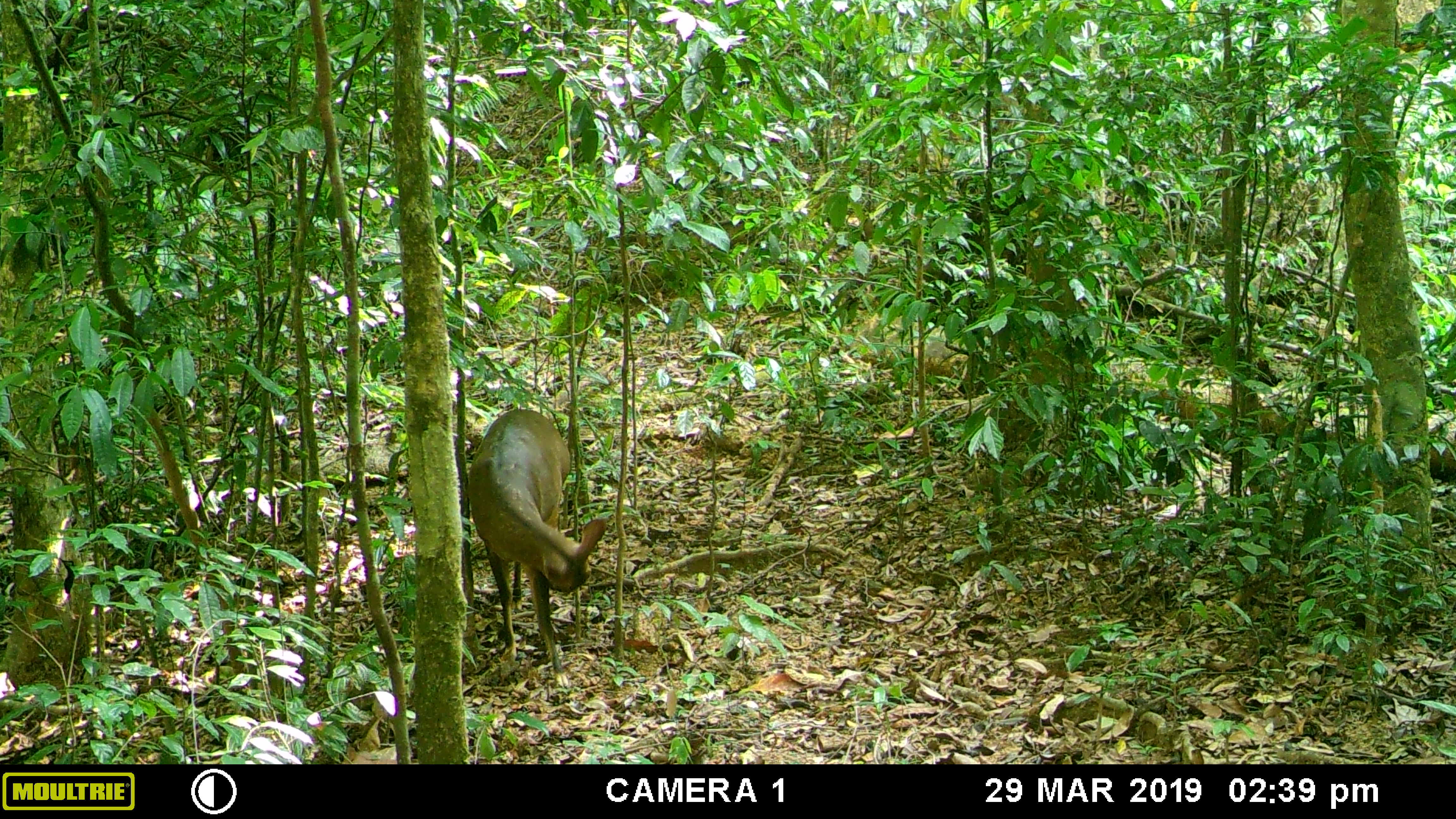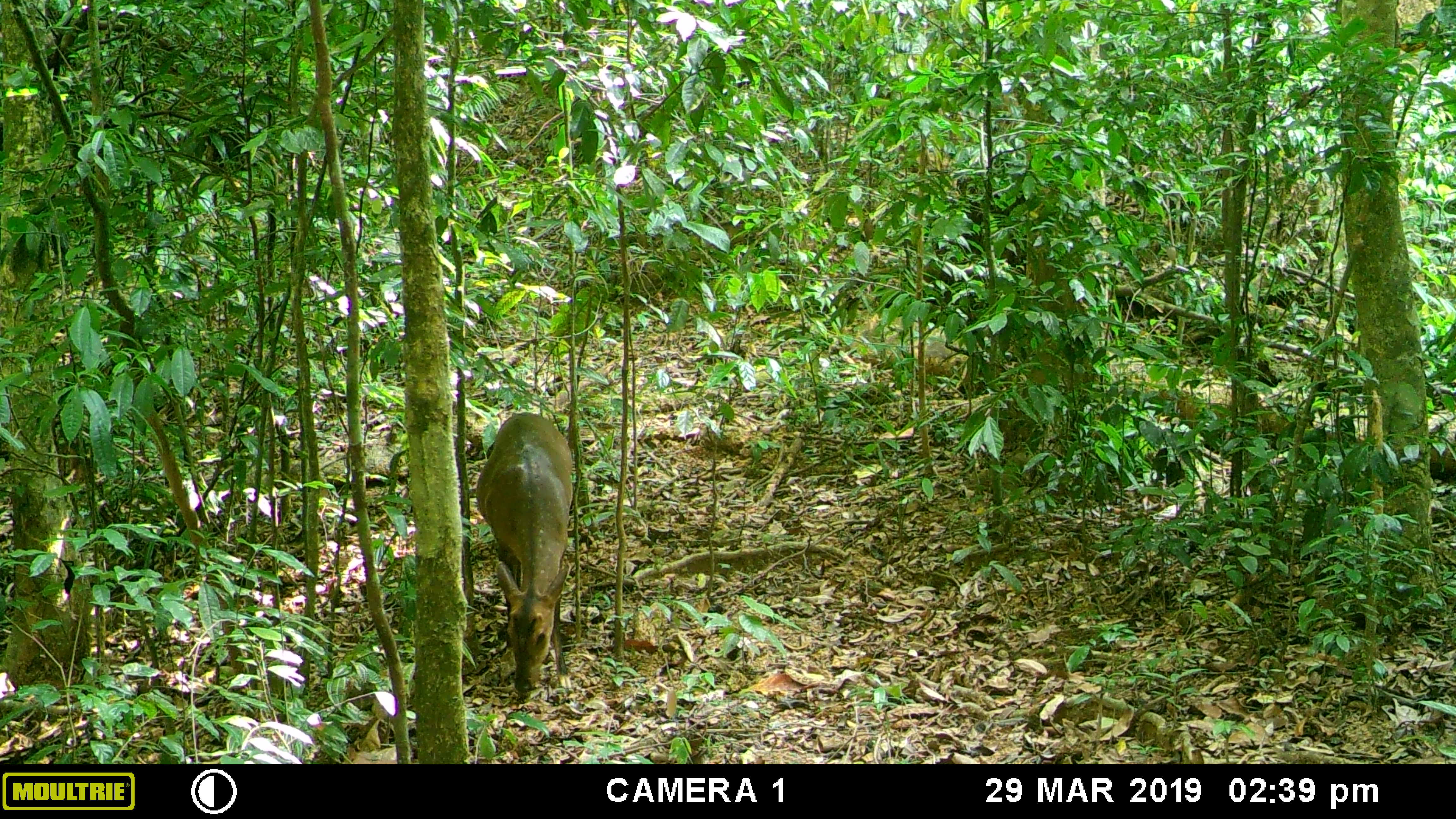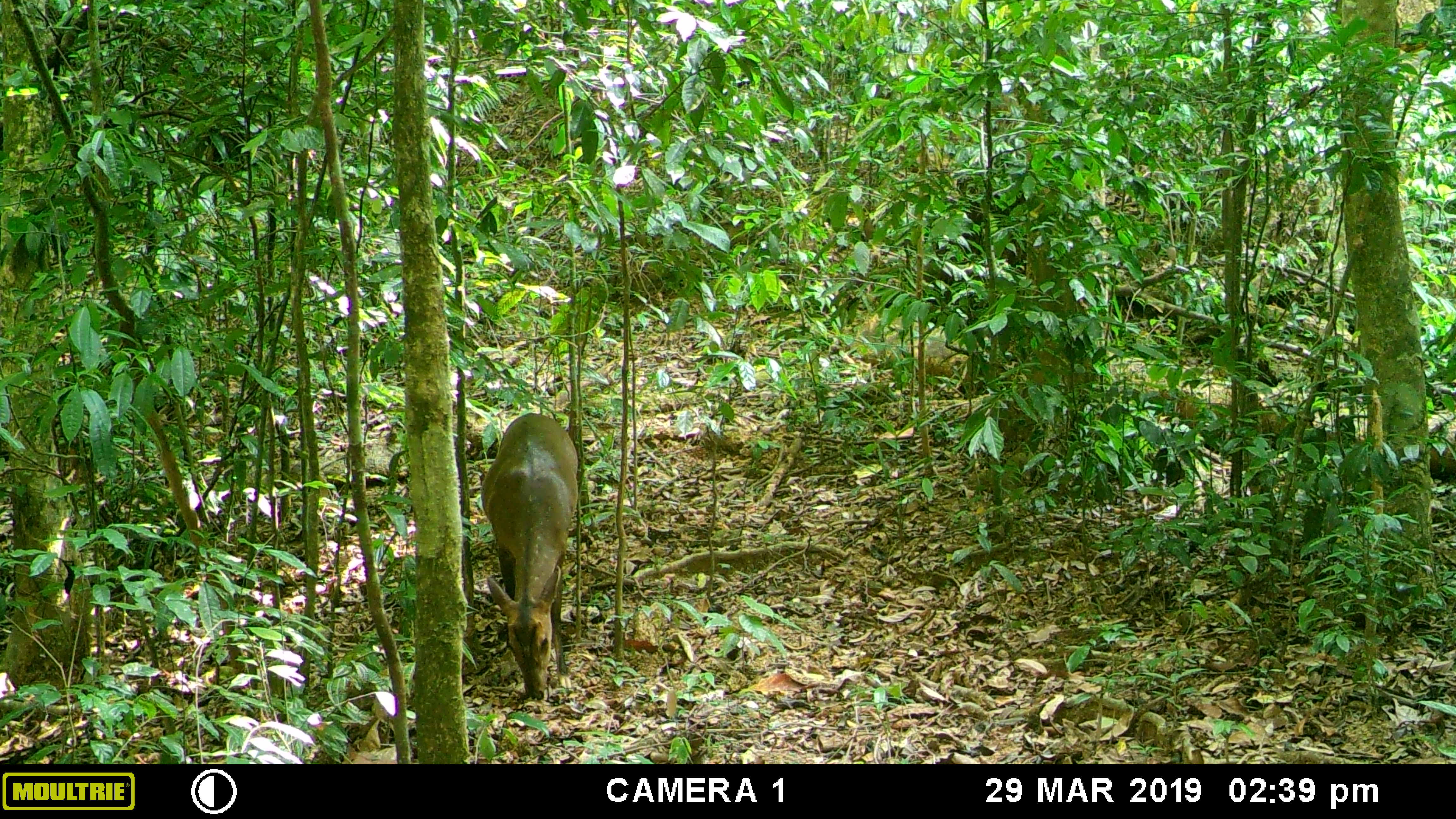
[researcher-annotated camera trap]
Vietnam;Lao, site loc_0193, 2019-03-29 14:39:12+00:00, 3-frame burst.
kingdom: Animalia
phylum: Chordata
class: Mammalia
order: Artiodactyla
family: Cervidae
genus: Muntiacus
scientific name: Muntiacus vuquangensis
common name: large-antlered muntjac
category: large antlered muntjac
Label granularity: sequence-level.